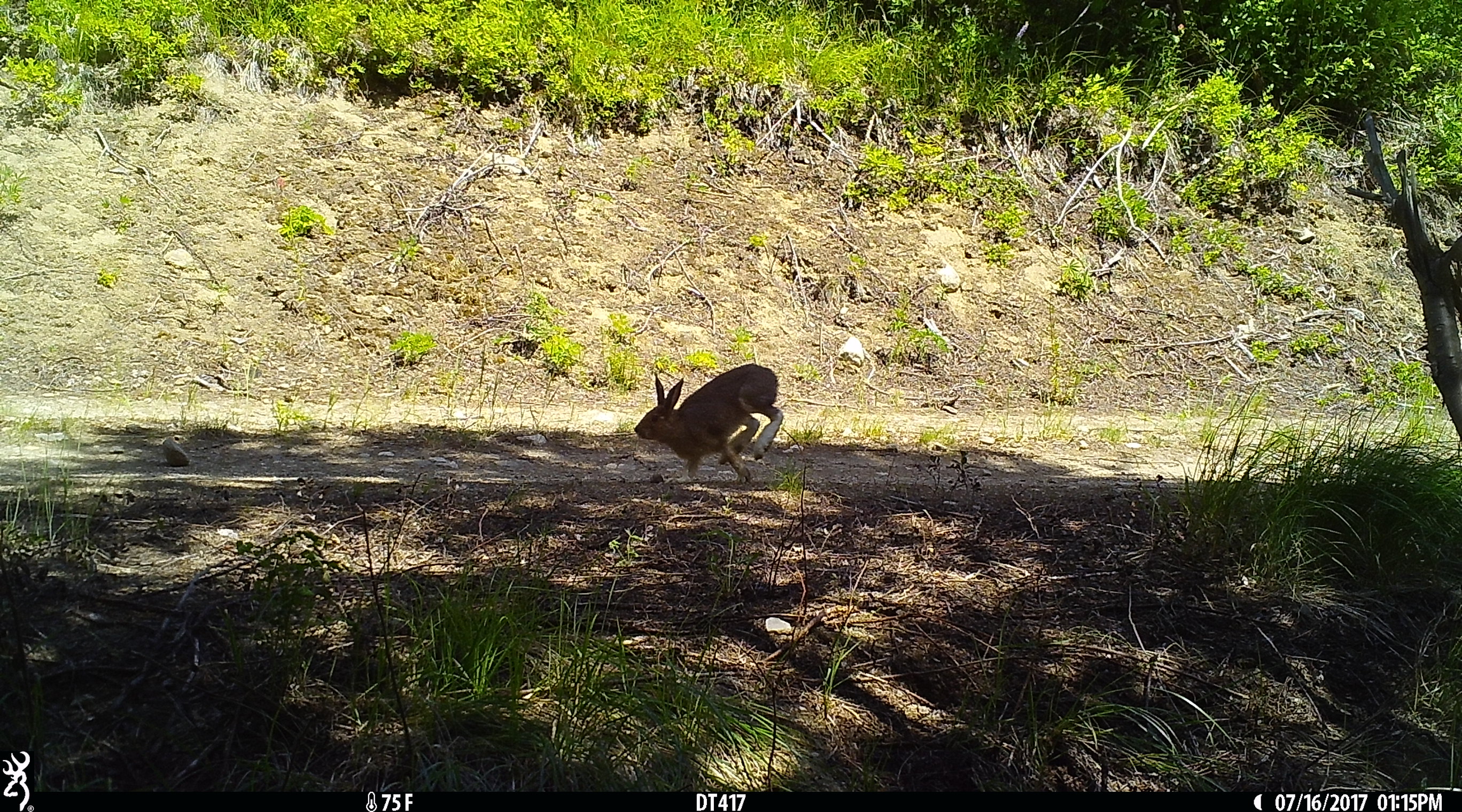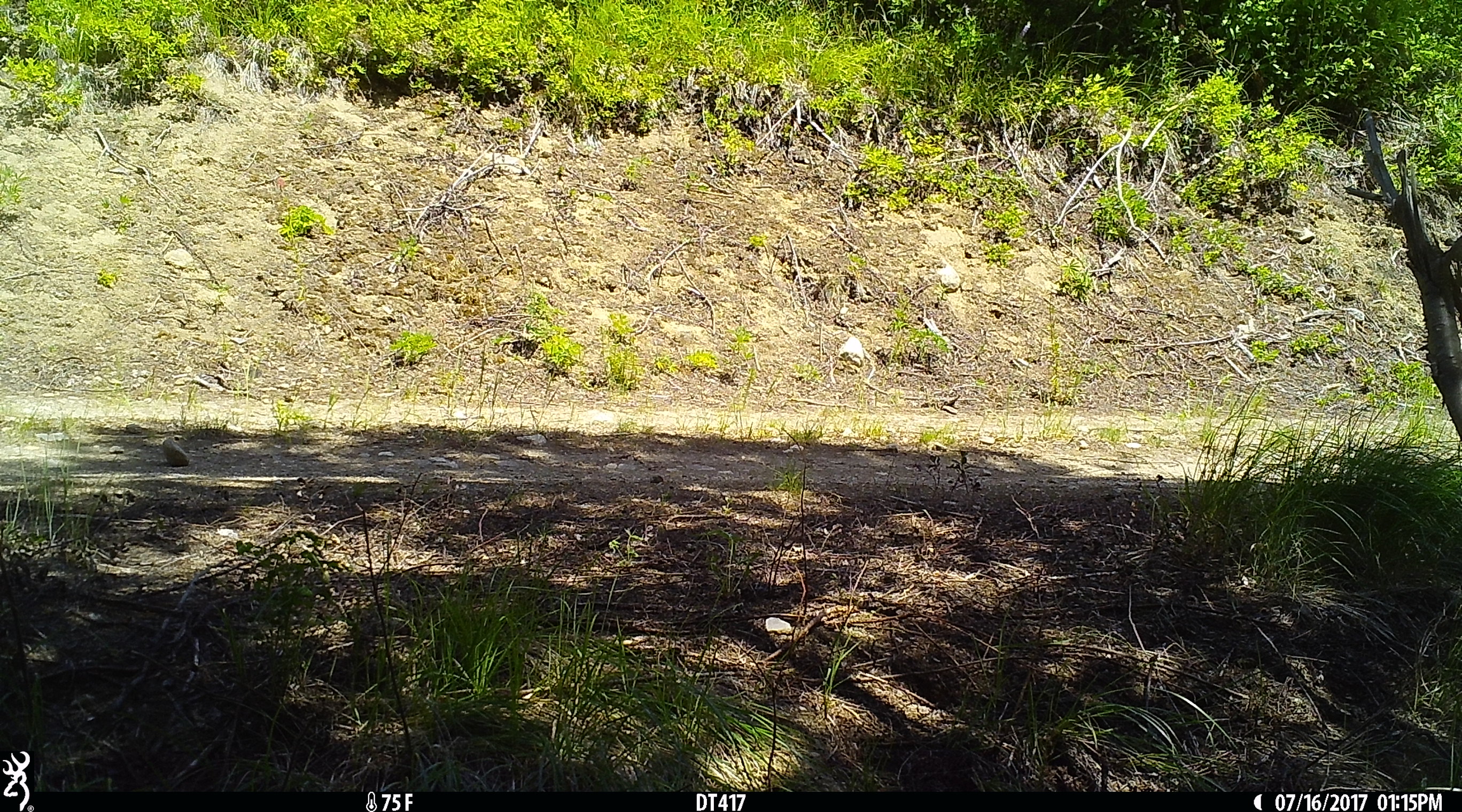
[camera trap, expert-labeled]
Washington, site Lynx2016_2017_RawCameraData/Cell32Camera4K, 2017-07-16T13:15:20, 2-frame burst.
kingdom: Animalia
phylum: Chordata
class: Mammalia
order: Lagomorpha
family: Leporidae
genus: Lepus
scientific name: Lepus americanus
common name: snowshoe hare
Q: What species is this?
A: Lepus americanus (snowshoe hare).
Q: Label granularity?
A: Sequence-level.